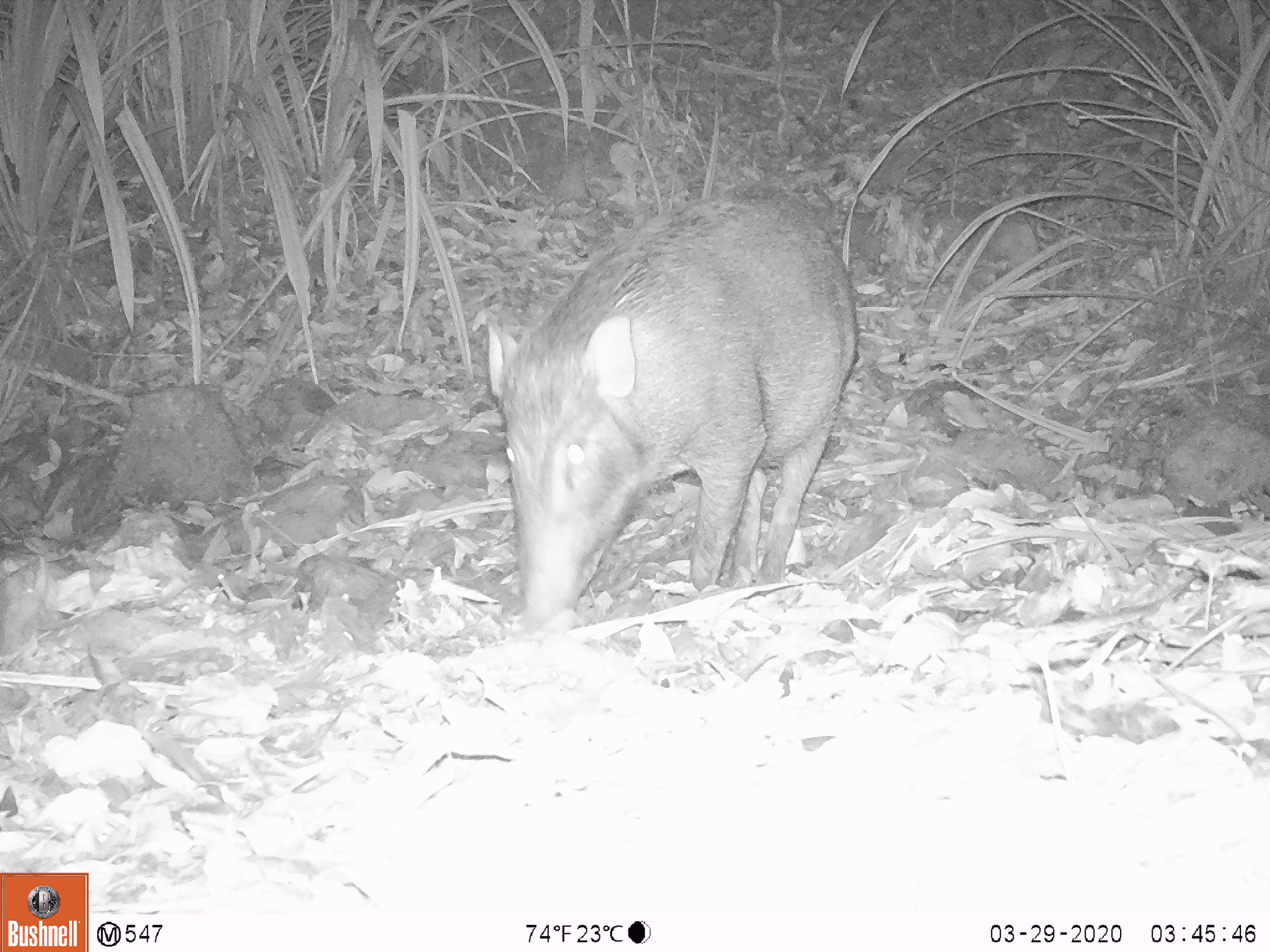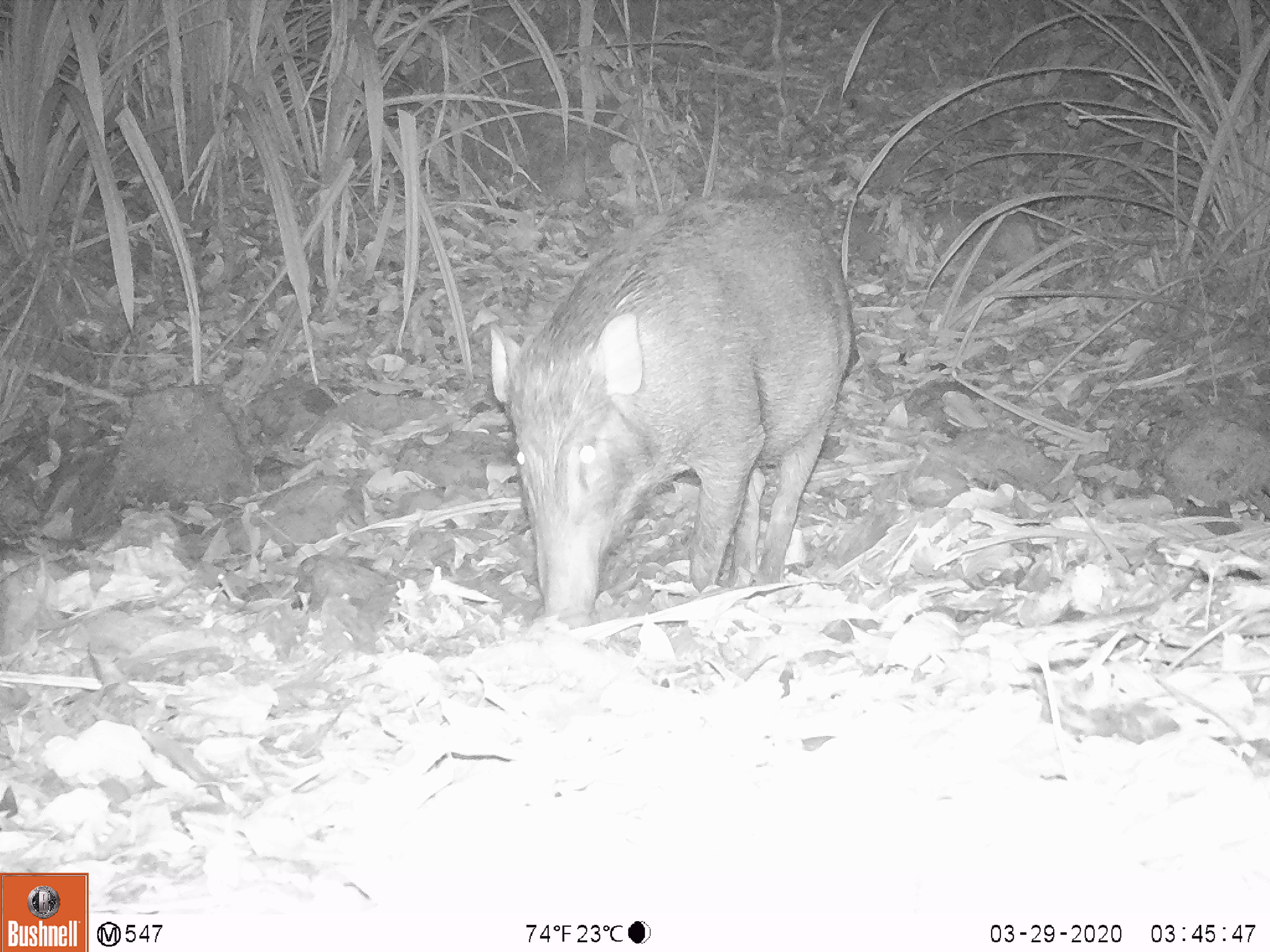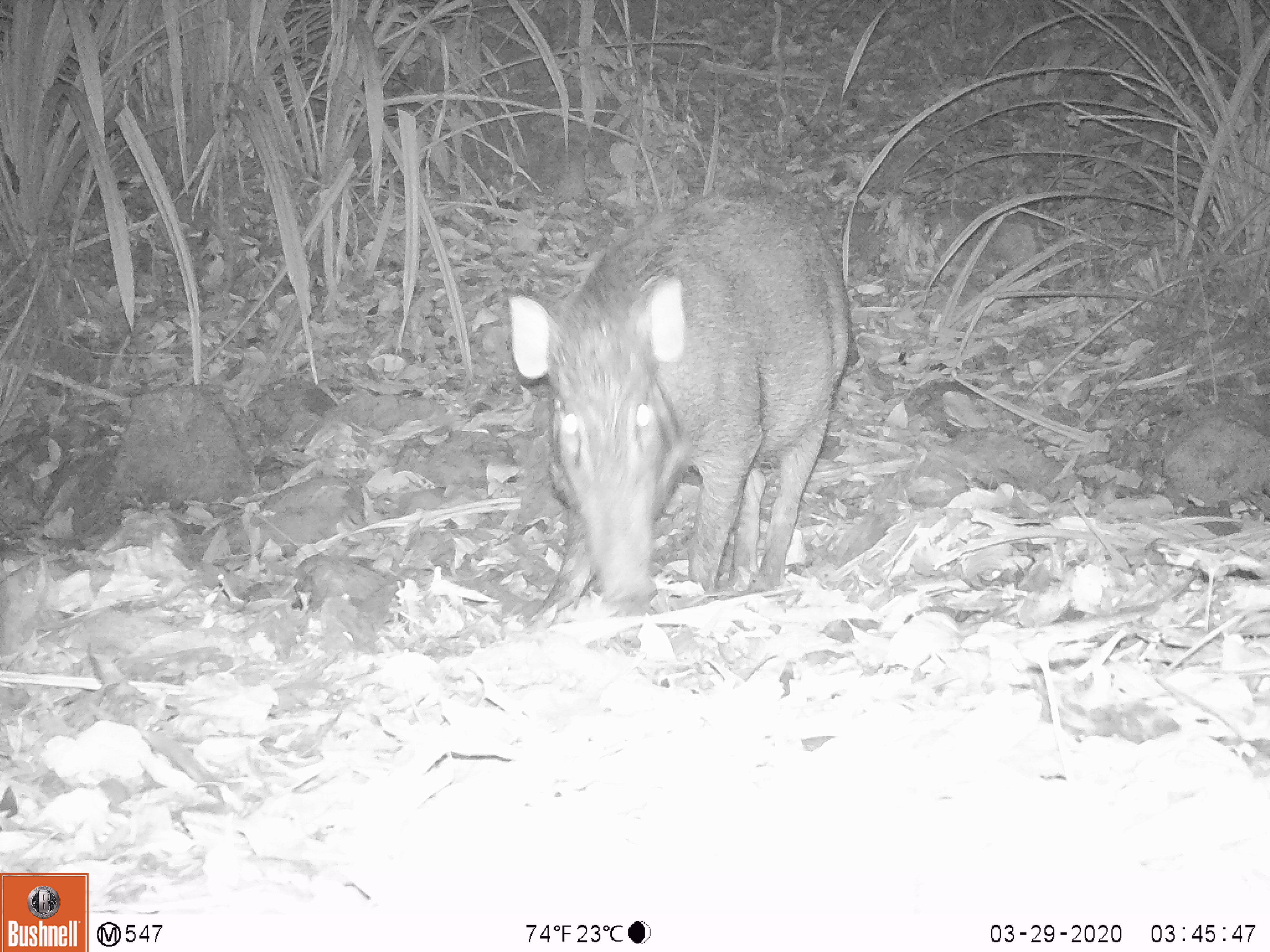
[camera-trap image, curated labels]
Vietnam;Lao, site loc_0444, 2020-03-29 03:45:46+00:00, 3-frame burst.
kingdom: Animalia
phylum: Chordata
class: Mammalia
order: Artiodactyla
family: Suidae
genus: Sus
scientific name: Sus scrofa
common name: eurasian wild pig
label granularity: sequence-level